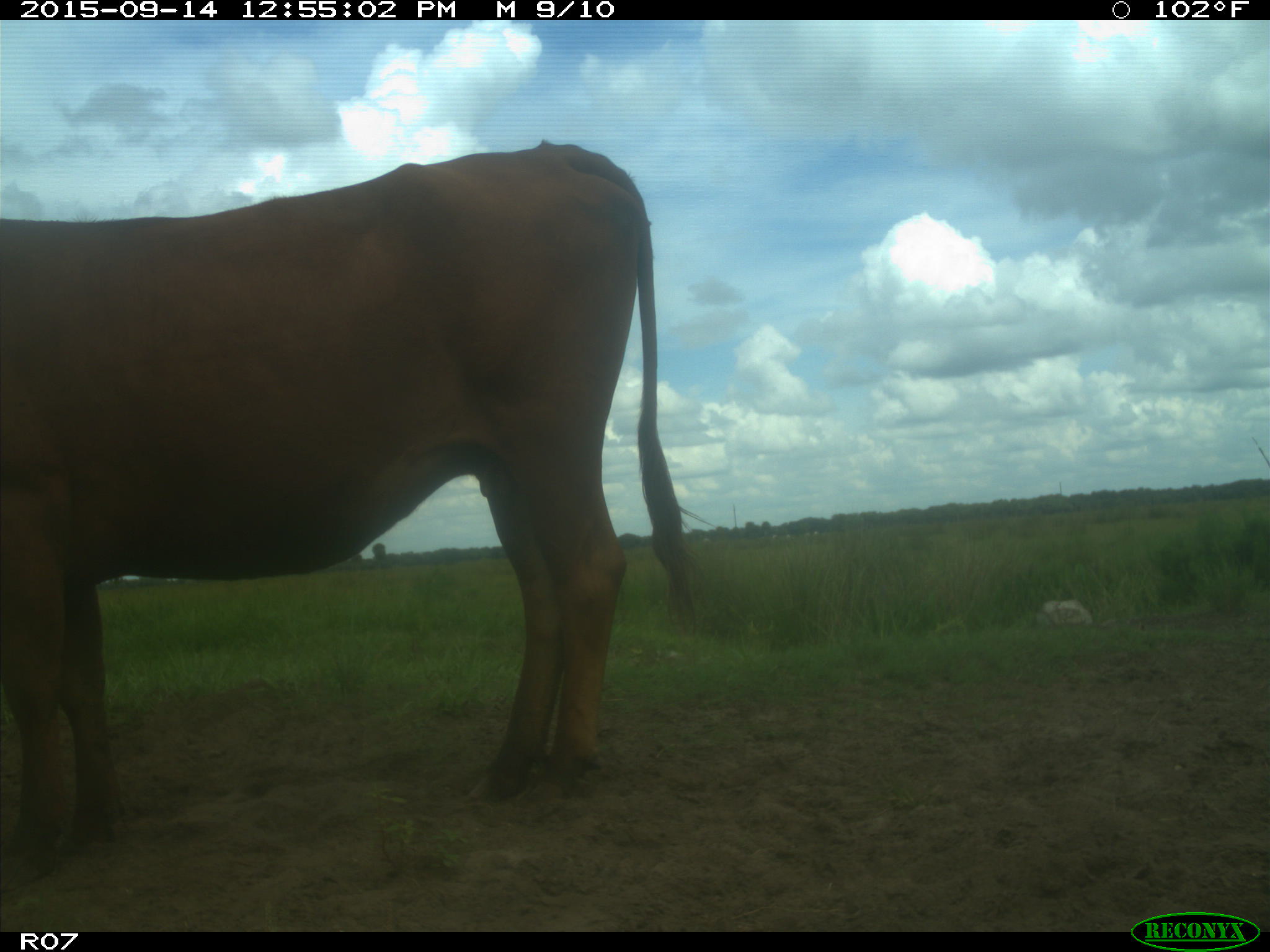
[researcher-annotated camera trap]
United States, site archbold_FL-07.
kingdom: Animalia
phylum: Chordata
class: Mammalia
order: Artiodactyla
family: Bovidae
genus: Bos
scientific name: Bos taurus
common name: domestic cow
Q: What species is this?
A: Bos taurus (domestic cow).